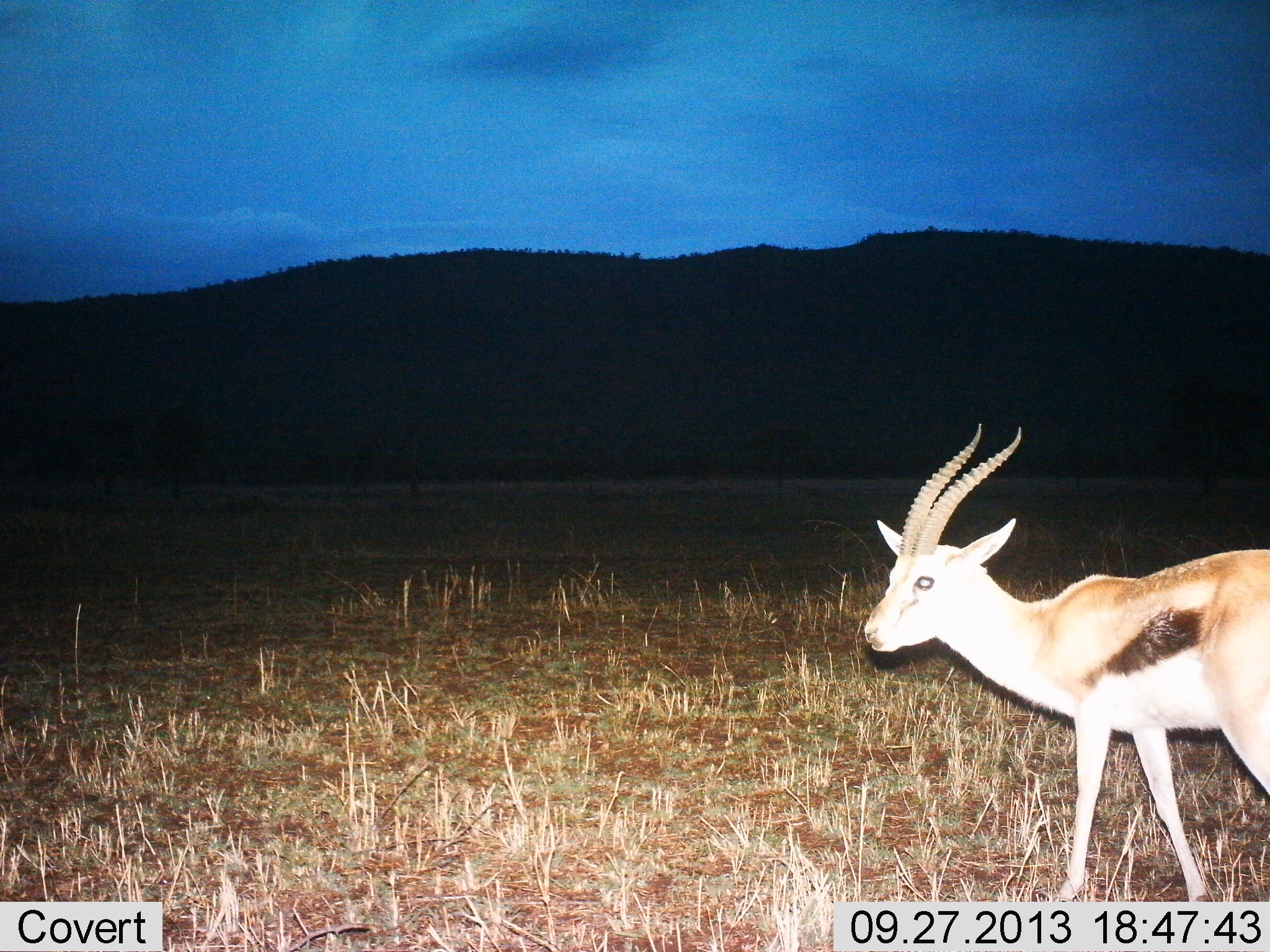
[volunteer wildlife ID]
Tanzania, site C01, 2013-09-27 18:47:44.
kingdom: Animalia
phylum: Chordata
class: Mammalia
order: Artiodactyla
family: Bovidae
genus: Eudorcas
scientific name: Eudorcas thomsonii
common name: thomson's gazelle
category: gazellethomsons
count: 1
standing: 70%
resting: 0%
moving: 30%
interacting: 0%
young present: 0%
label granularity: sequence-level